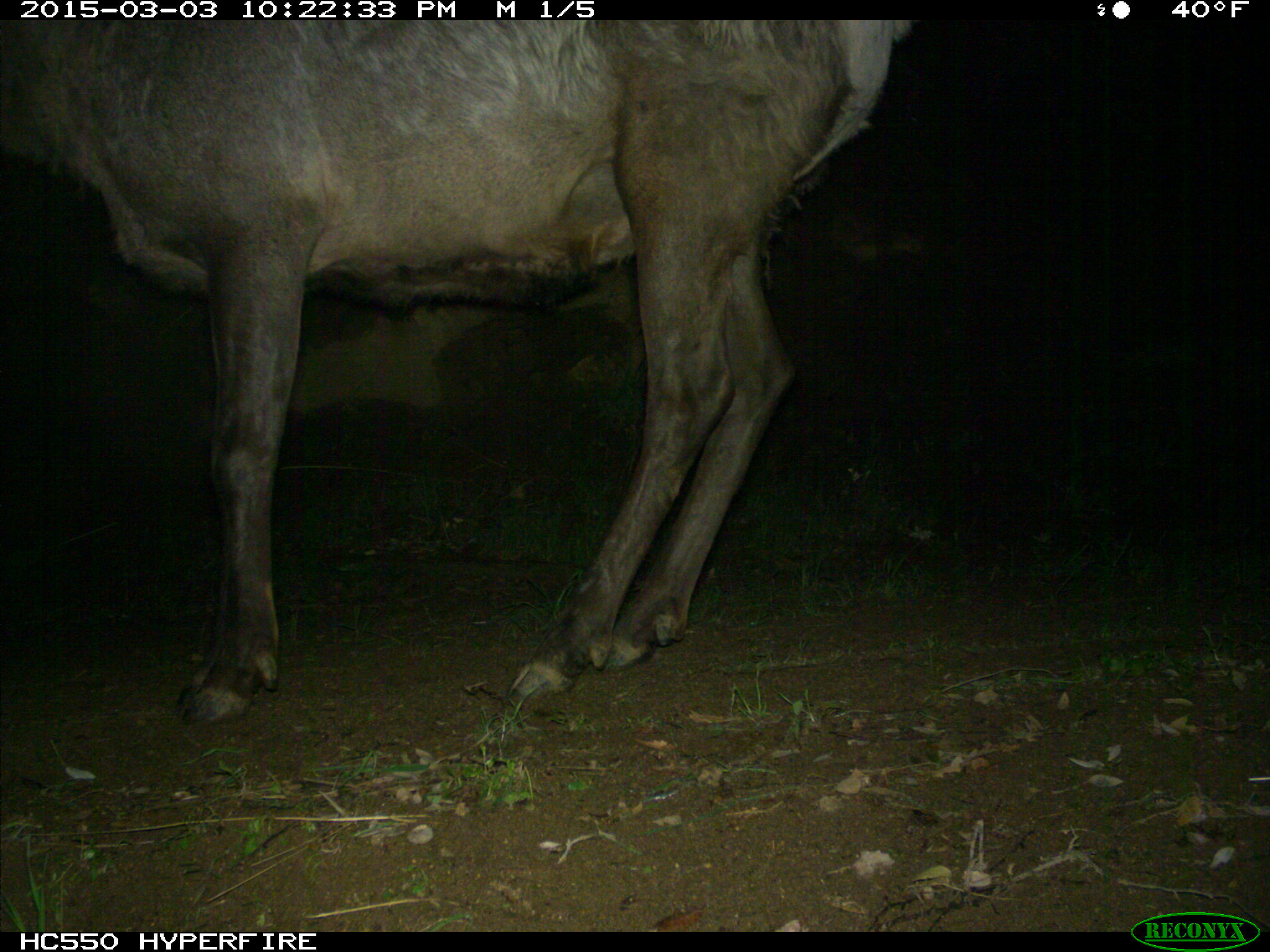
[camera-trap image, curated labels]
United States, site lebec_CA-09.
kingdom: Animalia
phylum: Chordata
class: Mammalia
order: Artiodactyla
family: Cervidae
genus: Cervus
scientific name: Cervus canadensis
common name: elk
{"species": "Cervus canadensis (elk)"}